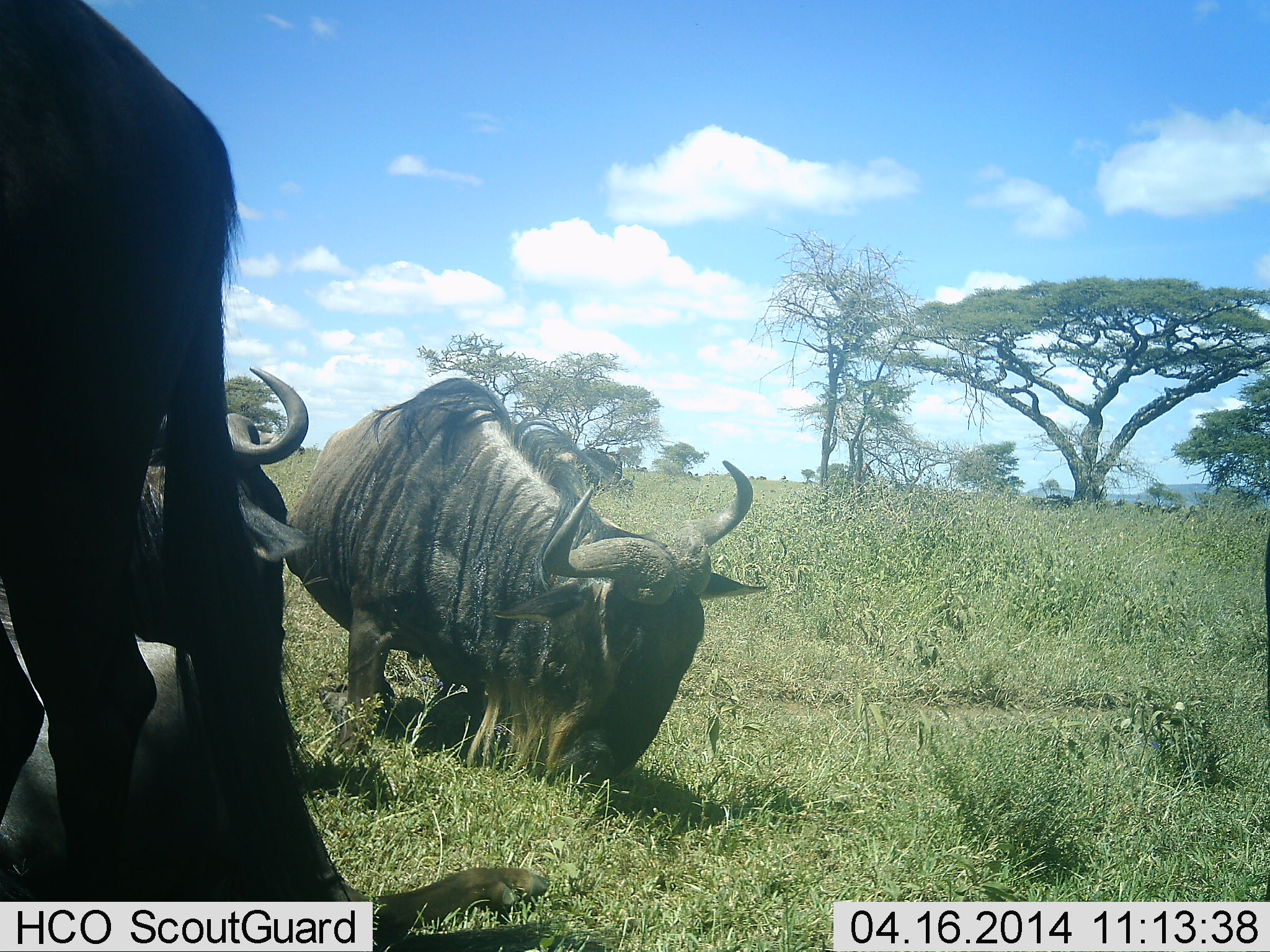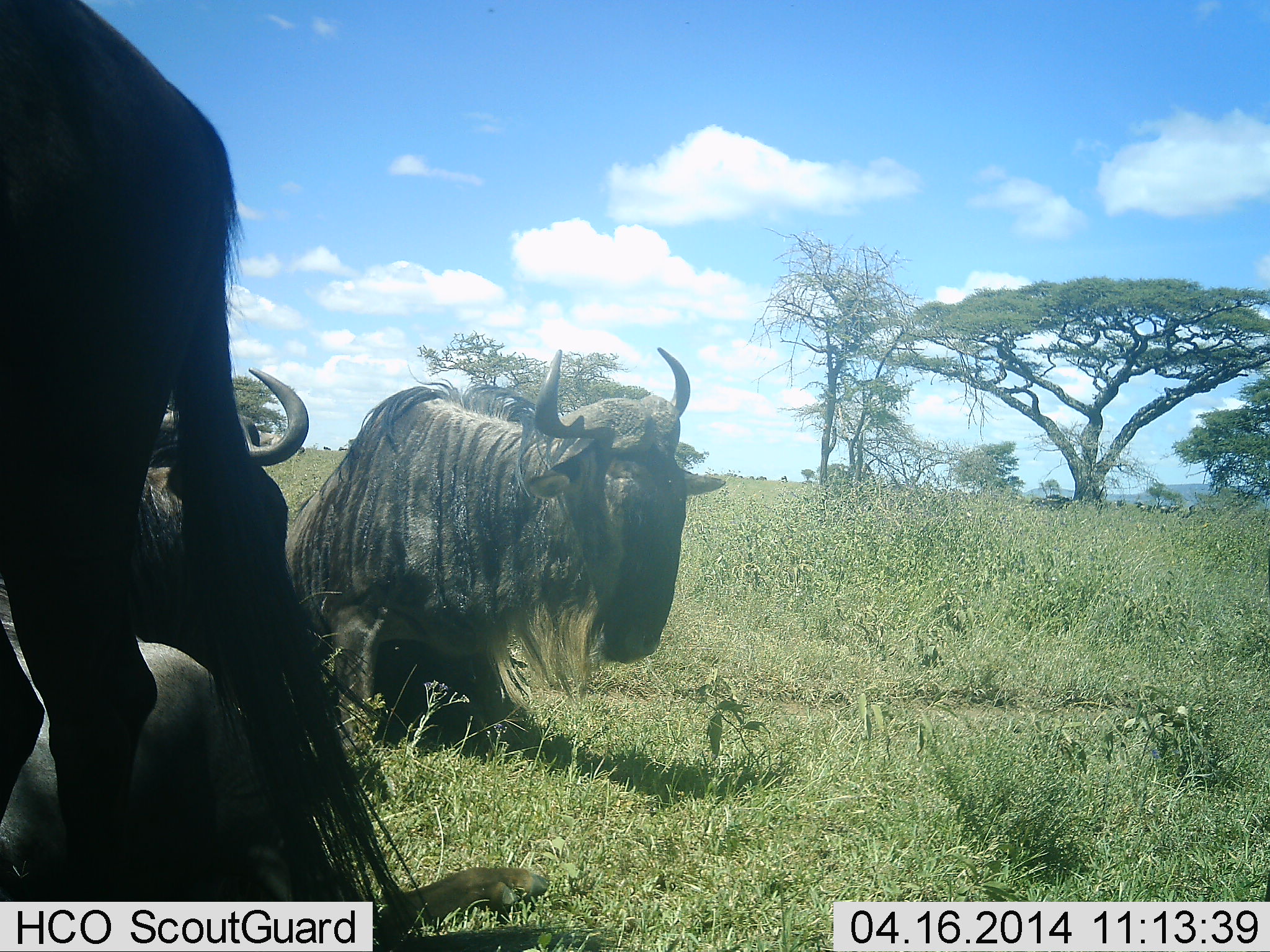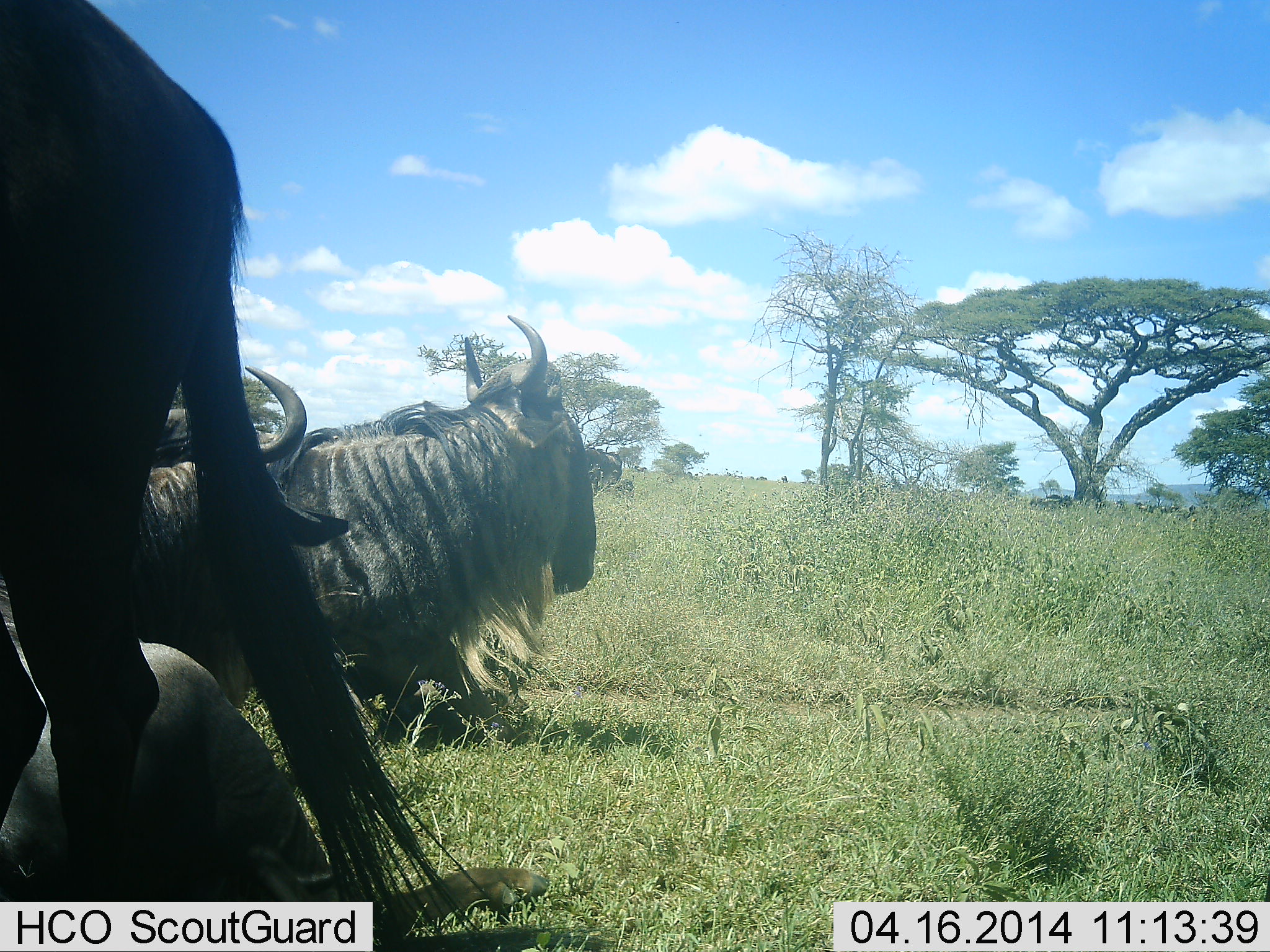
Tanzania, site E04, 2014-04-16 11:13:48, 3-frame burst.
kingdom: Animalia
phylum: Chordata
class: Mammalia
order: Artiodactyla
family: Bovidae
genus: Connochaetes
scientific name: Connochaetes taurinus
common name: blue wildebeest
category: wildebeest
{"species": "wildebeest (blue wildebeest) (Connochaetes taurinus)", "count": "3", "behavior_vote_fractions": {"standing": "44%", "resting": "94%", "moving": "8%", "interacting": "3%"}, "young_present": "0%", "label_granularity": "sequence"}